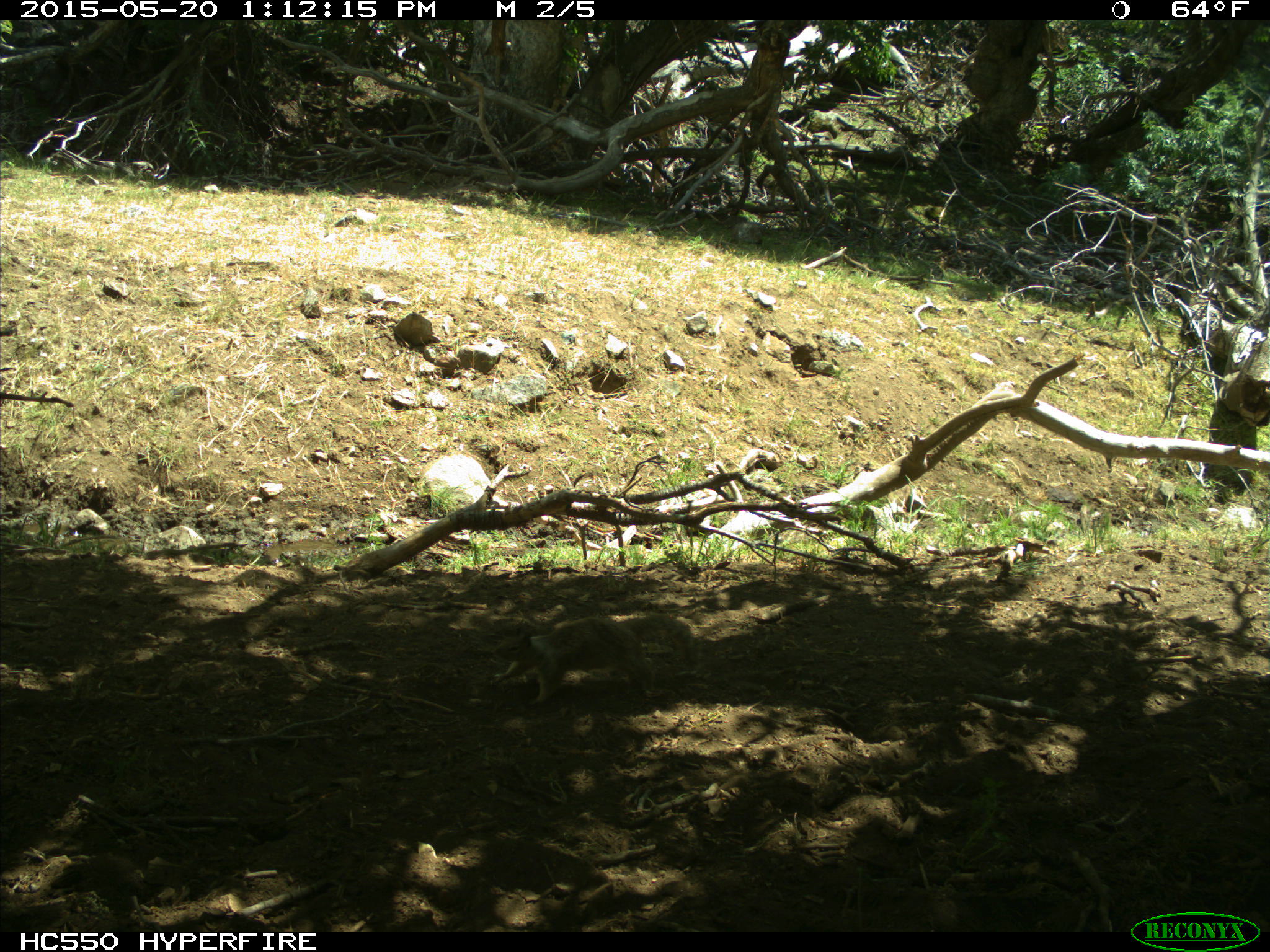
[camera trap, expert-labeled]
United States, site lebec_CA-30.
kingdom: Animalia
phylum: Chordata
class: Mammalia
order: Rodentia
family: Sciuridae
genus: Otospermophilus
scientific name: Otospermophilus beecheyi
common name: california ground squirrel